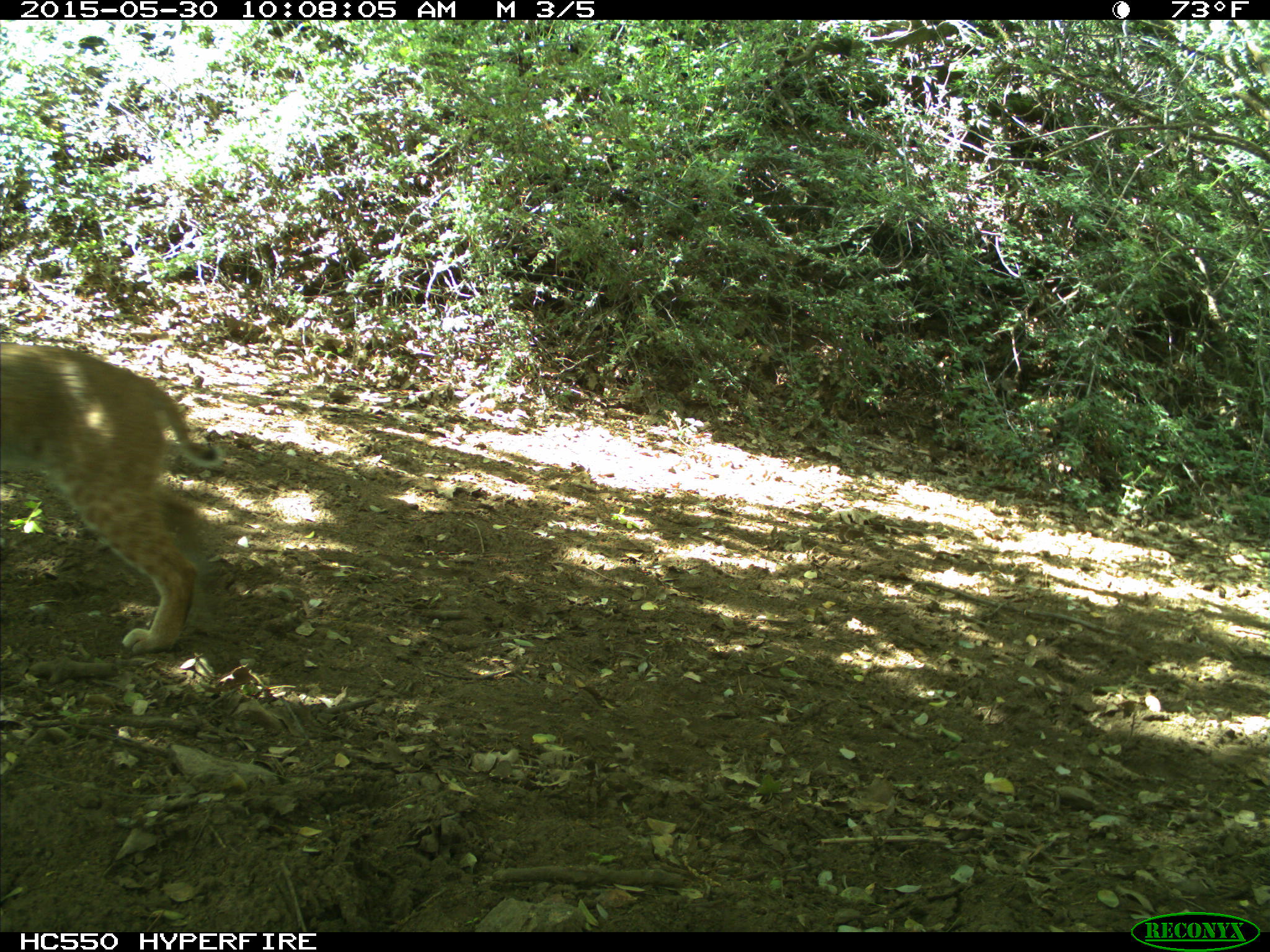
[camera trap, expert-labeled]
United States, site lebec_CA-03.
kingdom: Animalia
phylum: Chordata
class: Mammalia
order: Carnivora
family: Felidae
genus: Lynx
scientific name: Lynx rufus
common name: bobcat